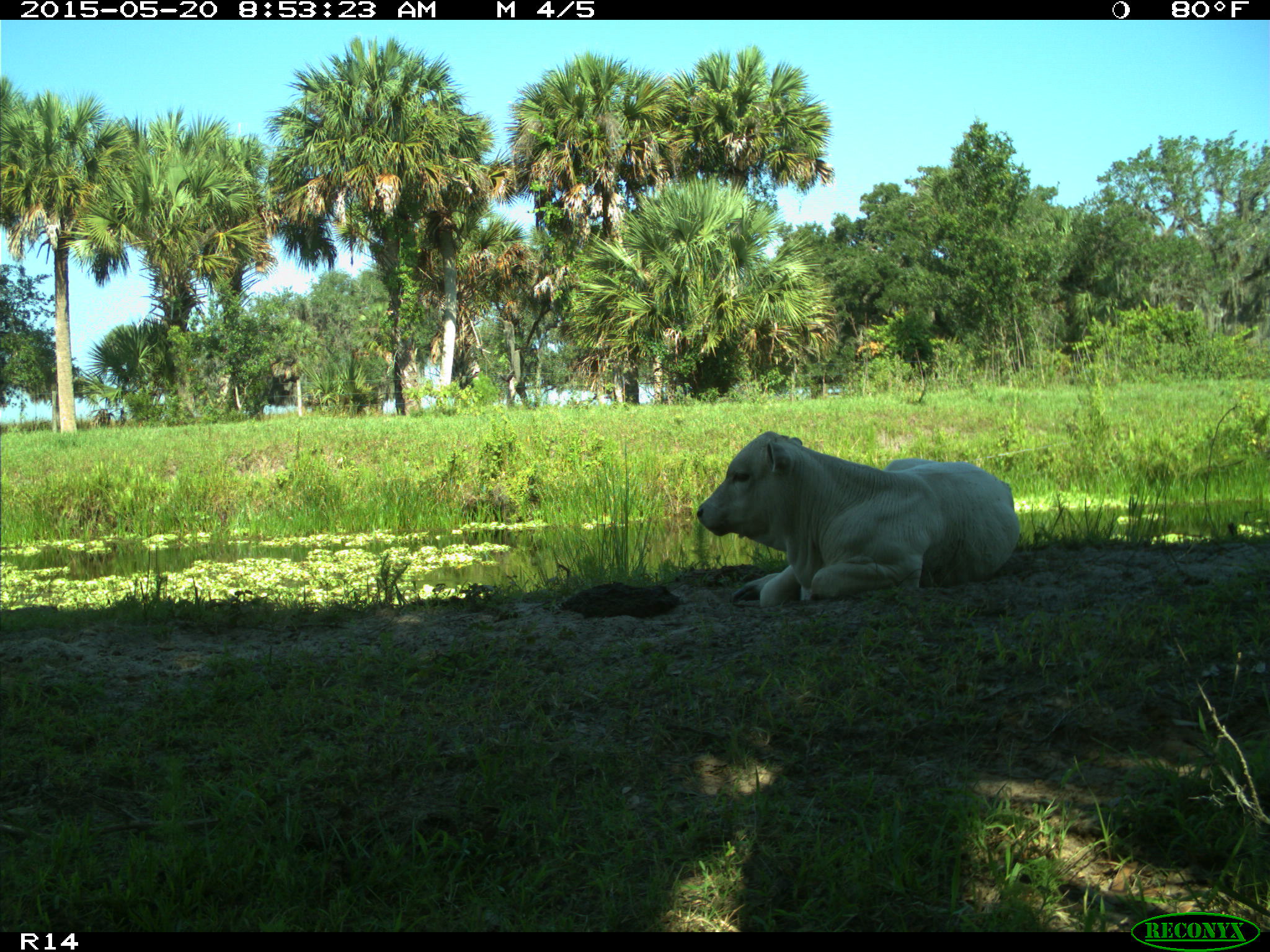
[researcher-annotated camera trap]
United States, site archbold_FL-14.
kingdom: Animalia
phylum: Chordata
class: Mammalia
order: Artiodactyla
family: Bovidae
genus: Bos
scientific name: Bos taurus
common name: domestic cow